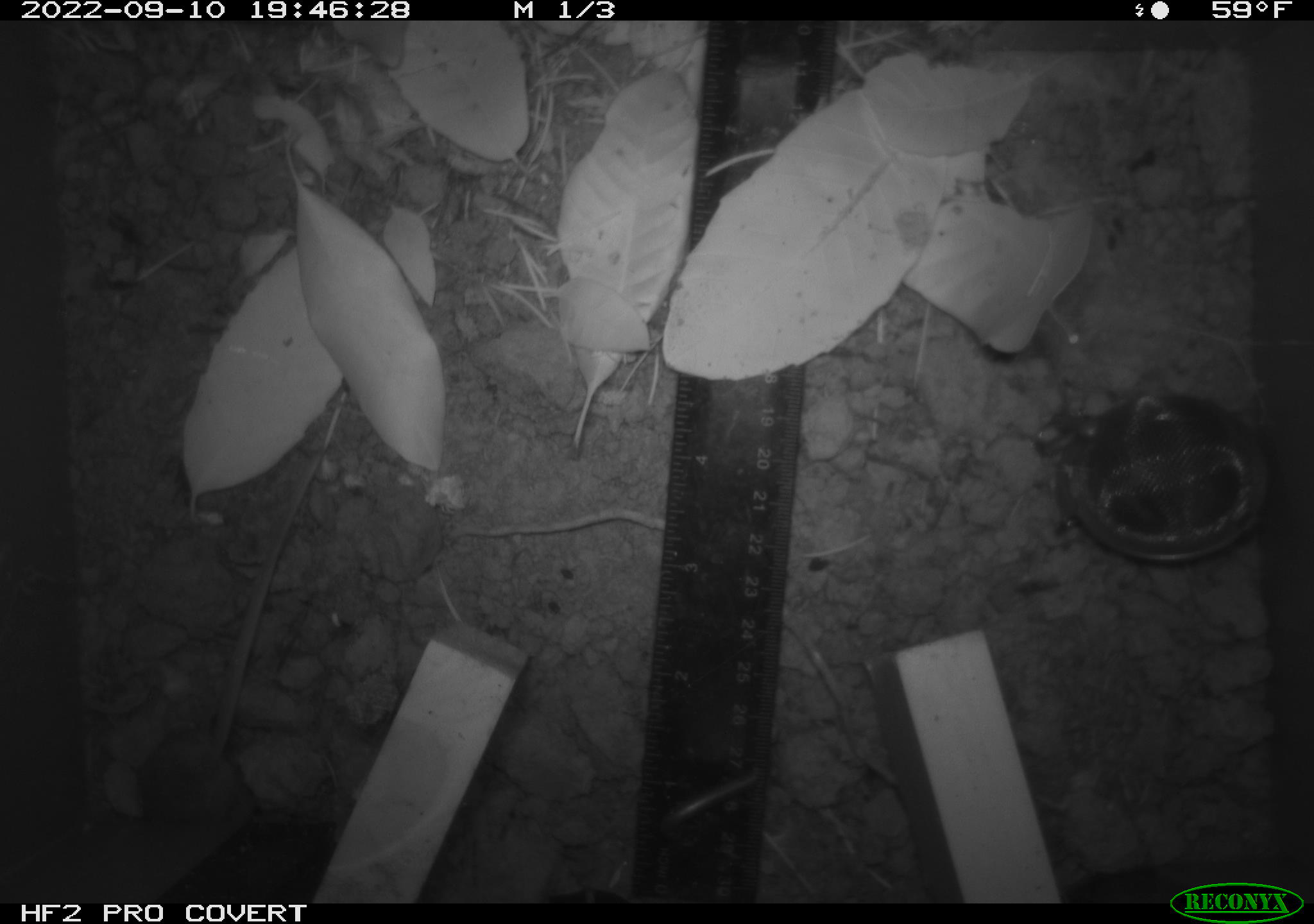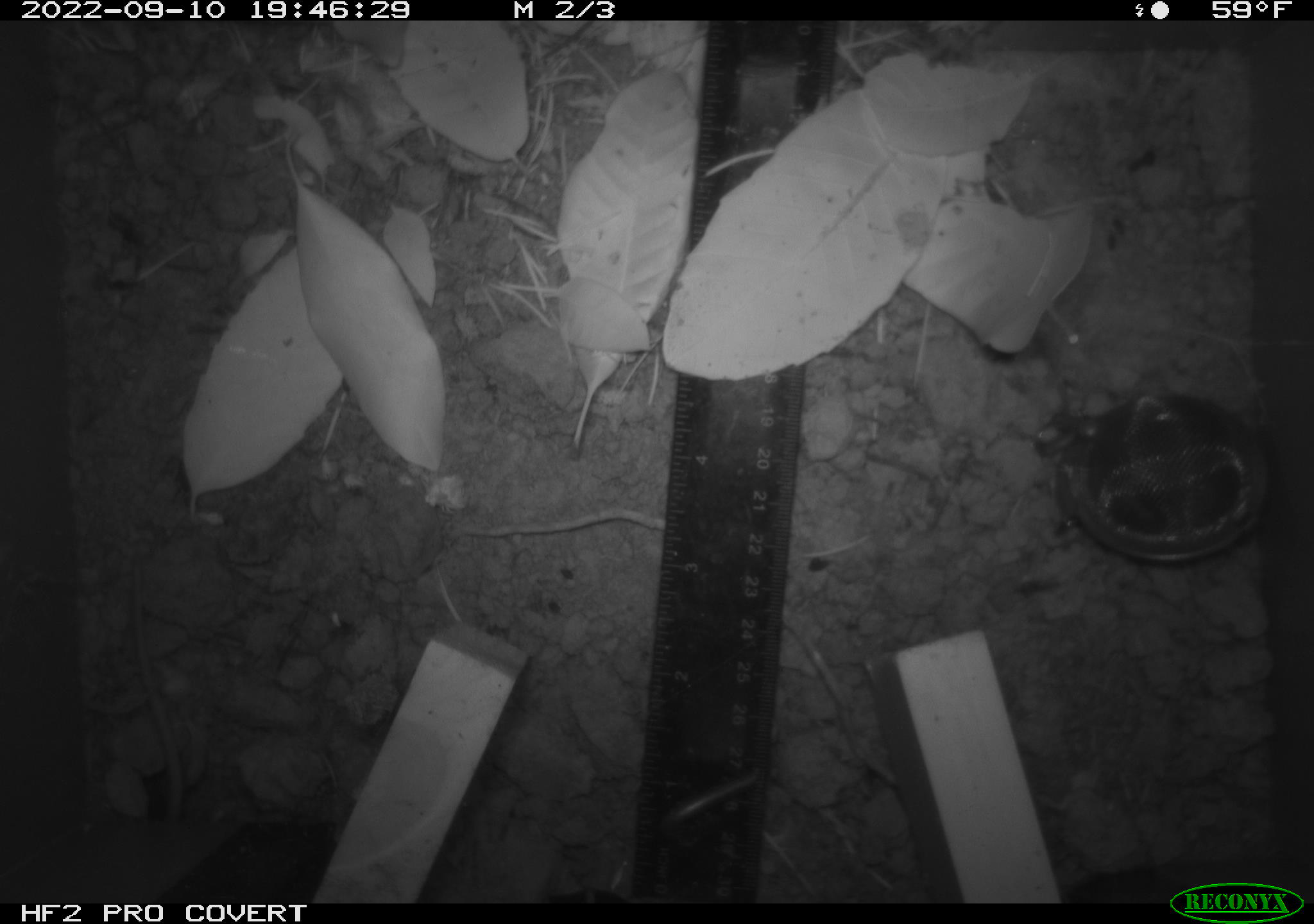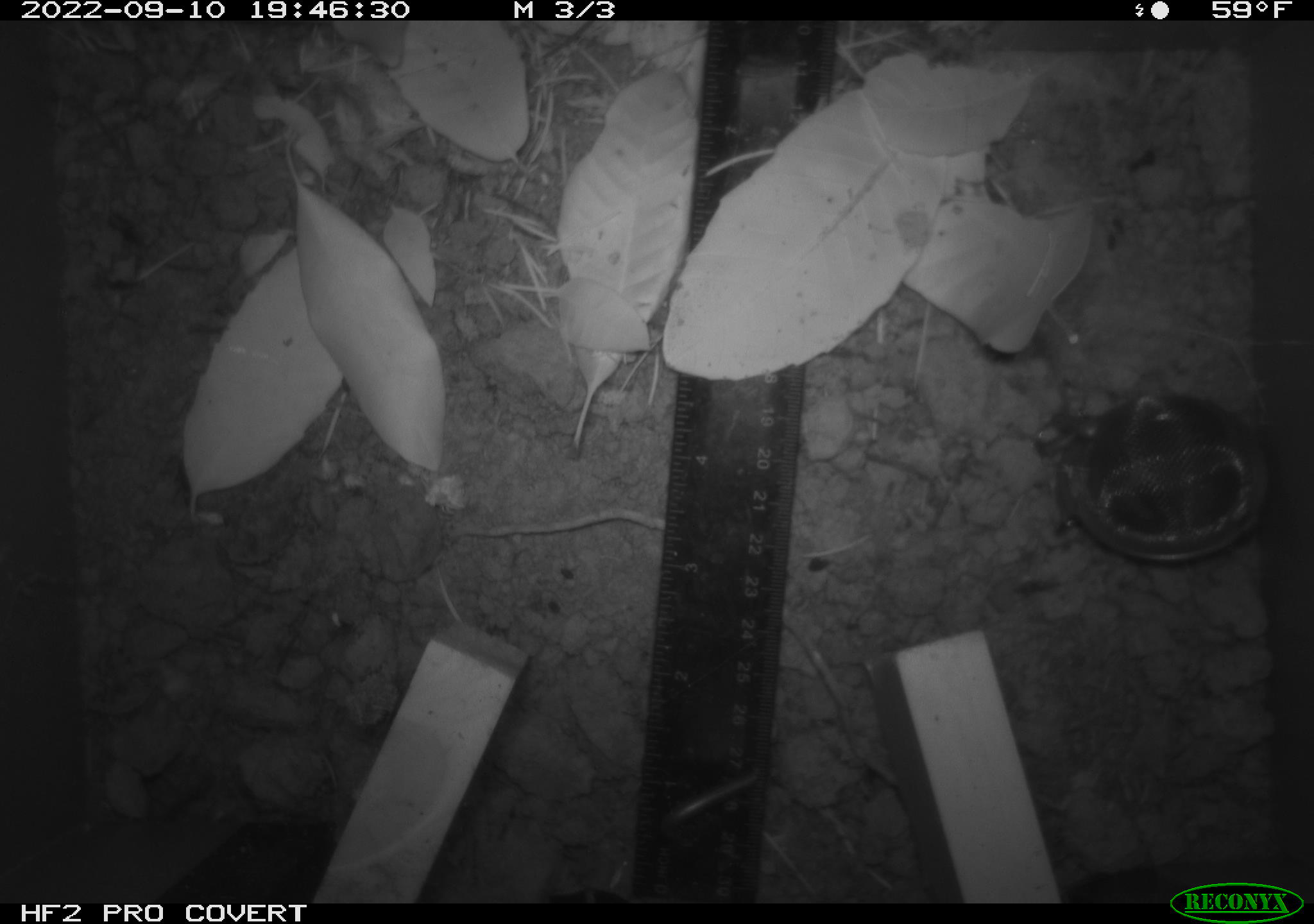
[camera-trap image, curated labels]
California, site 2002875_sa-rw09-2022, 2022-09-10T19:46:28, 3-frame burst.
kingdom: Animalia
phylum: Chordata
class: Mammalia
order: Rodentia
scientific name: Rodentia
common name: rodent